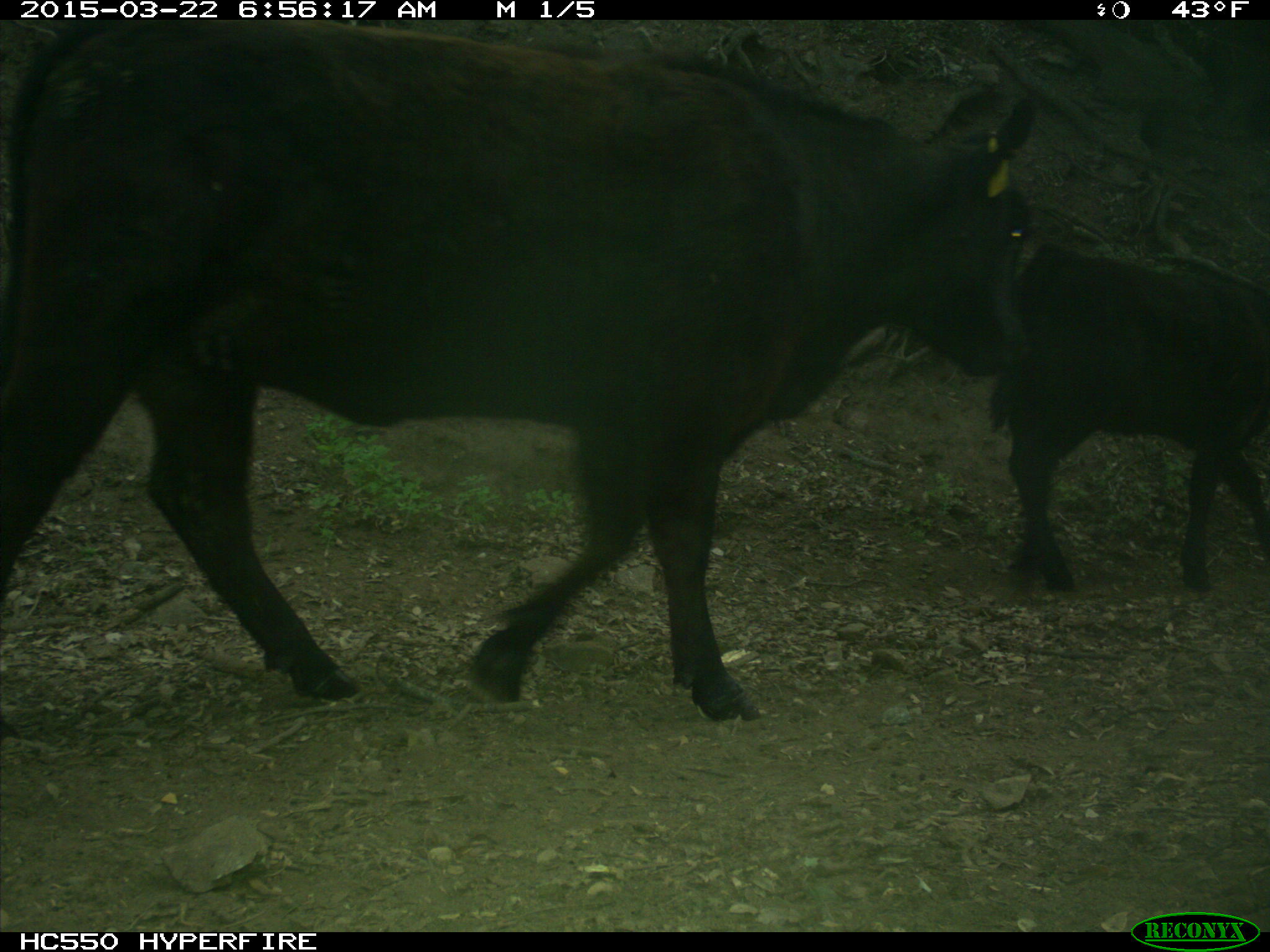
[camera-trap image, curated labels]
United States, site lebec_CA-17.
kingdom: Animalia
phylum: Chordata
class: Mammalia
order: Artiodactyla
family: Bovidae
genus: Bos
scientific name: Bos taurus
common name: domestic cow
Bos taurus (domestic cow).